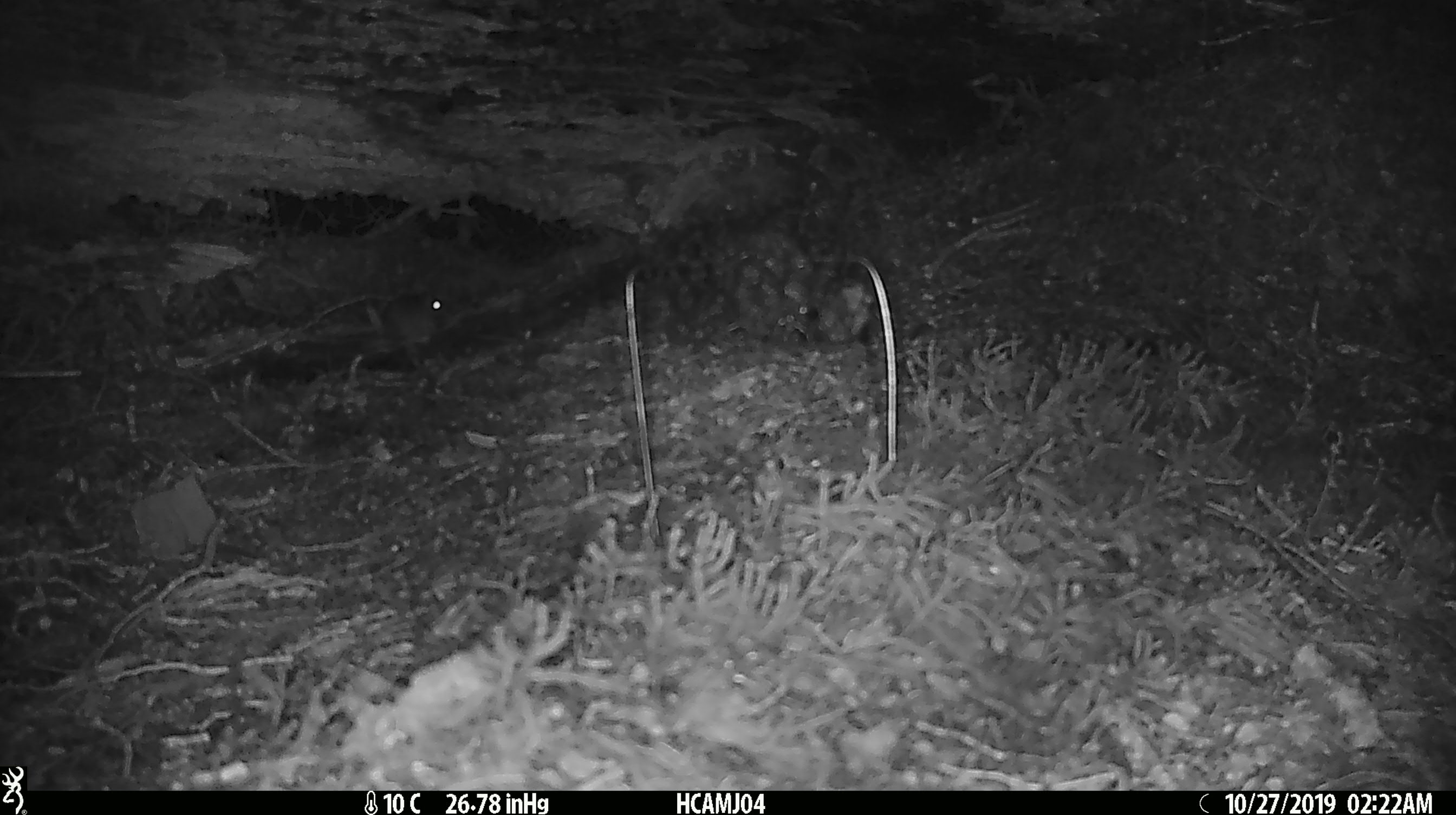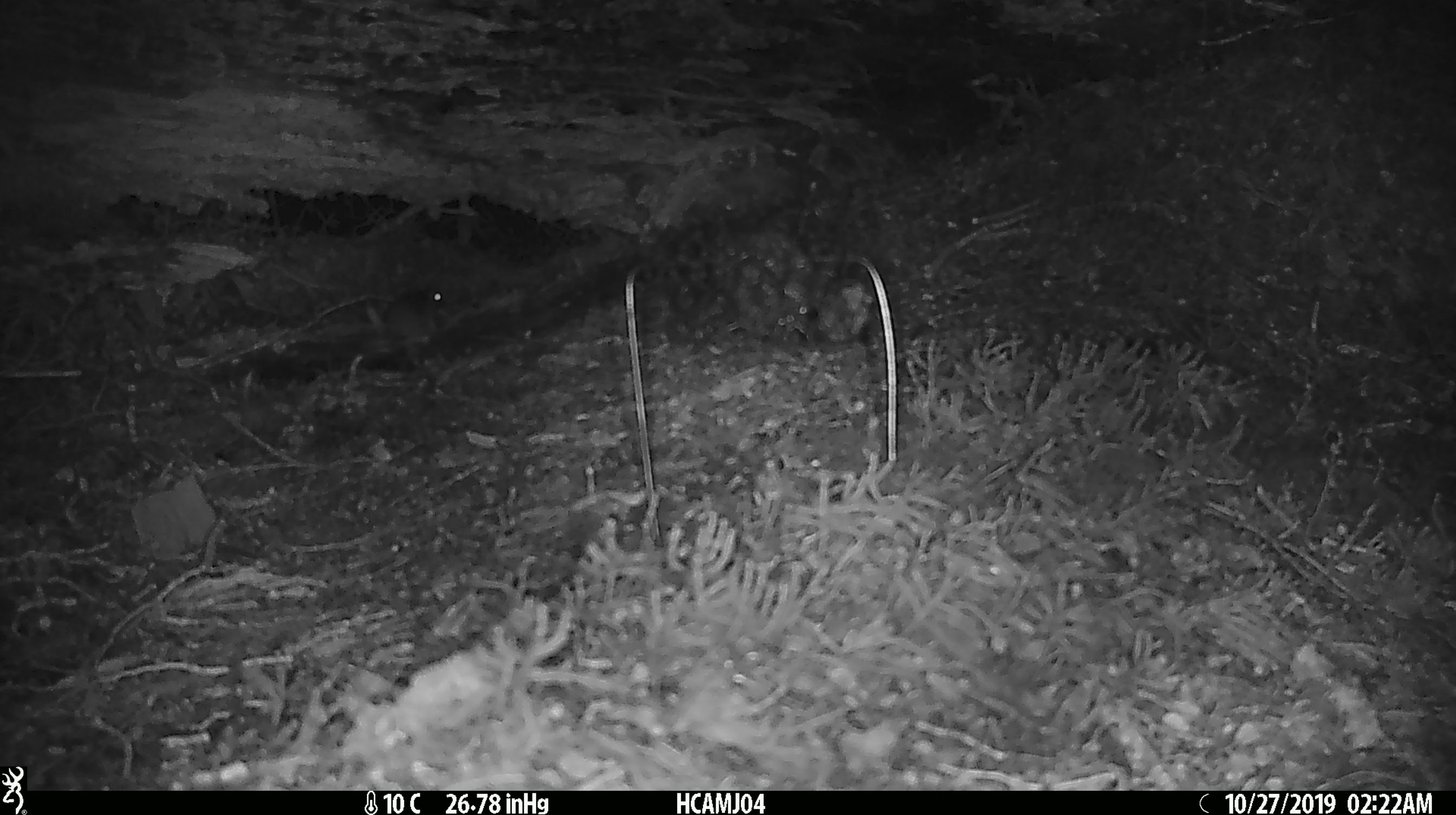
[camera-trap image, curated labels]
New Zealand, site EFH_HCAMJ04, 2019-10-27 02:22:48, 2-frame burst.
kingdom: Animalia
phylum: Chordata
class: Mammalia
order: Rodentia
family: Muridae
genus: Mus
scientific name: Mus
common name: mouse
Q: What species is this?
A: Mouse (Mus).